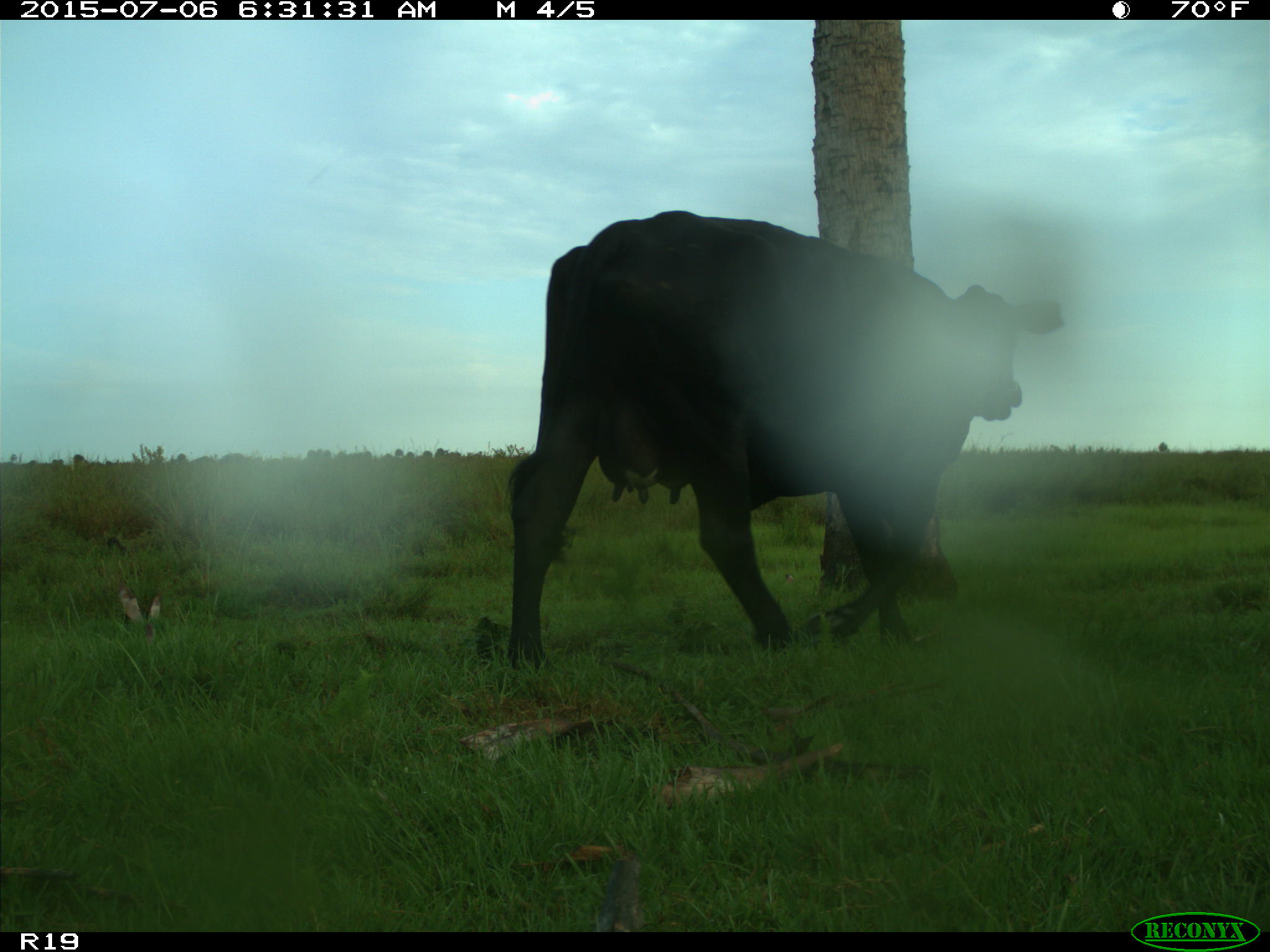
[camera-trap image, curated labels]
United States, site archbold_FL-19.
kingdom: Animalia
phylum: Chordata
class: Mammalia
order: Artiodactyla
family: Bovidae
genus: Bos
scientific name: Bos taurus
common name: domestic cow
Bos taurus (domestic cow).